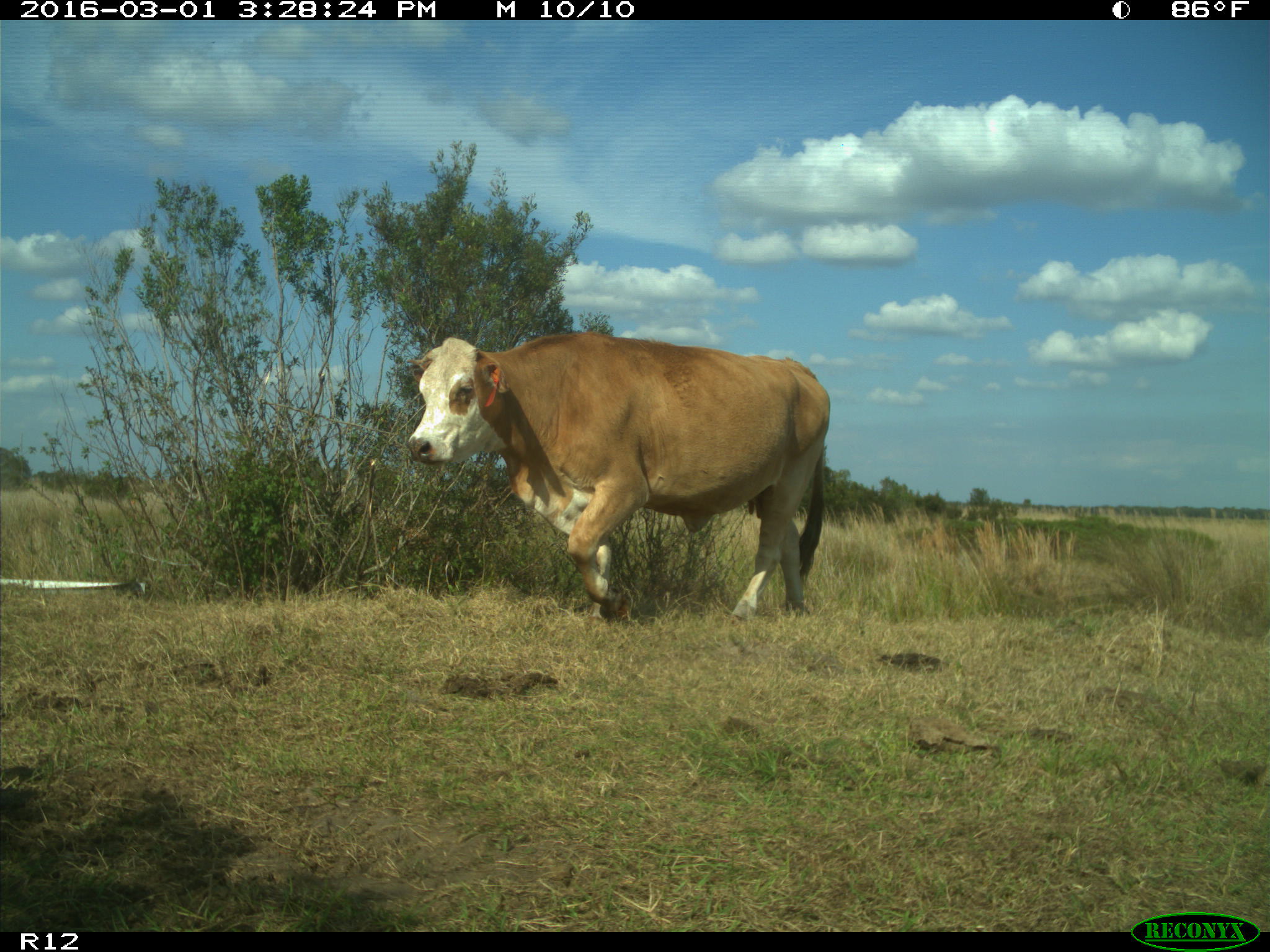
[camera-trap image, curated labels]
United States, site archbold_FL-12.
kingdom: Animalia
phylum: Chordata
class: Mammalia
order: Artiodactyla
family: Bovidae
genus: Bos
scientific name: Bos taurus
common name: domestic cow